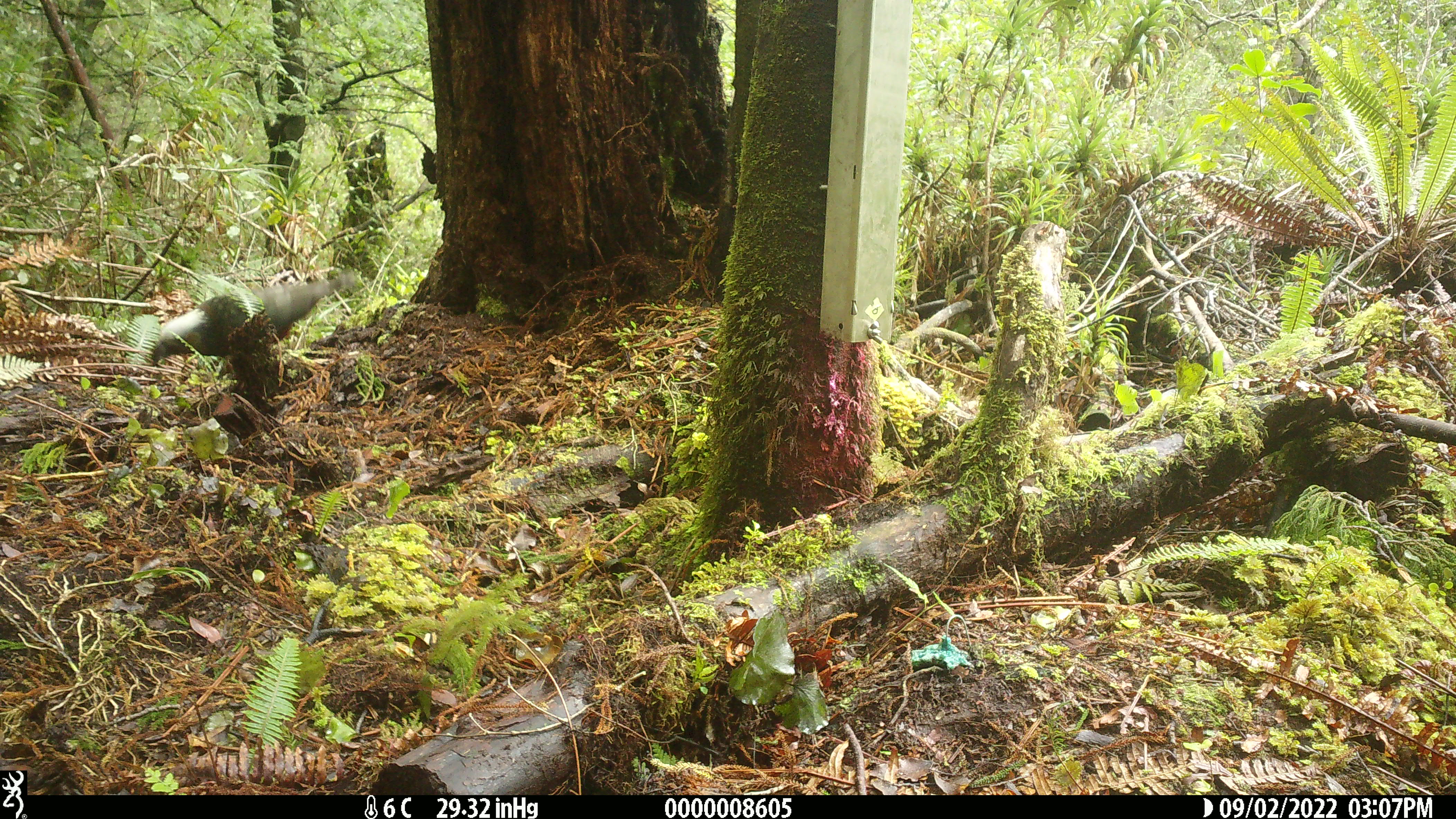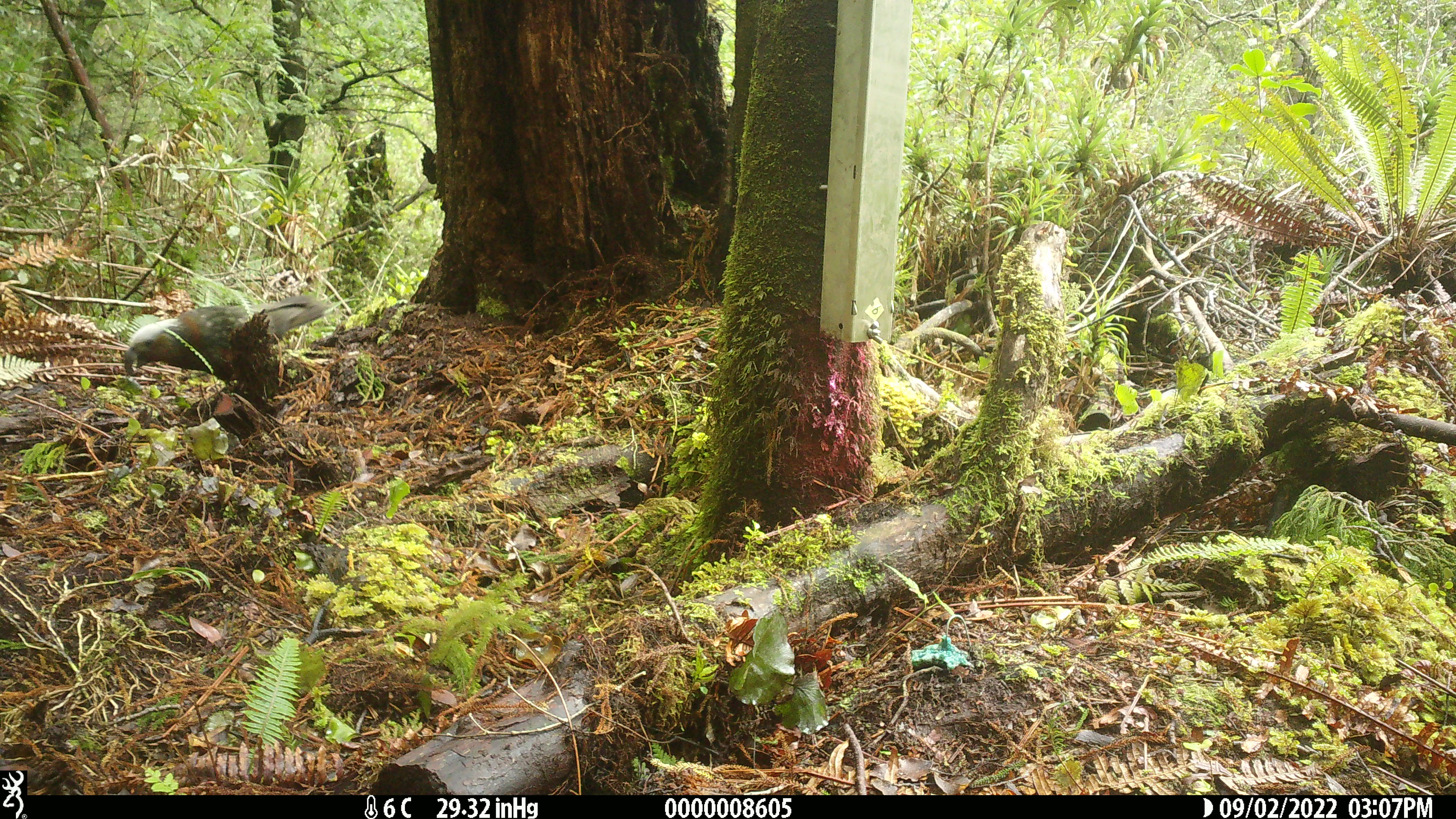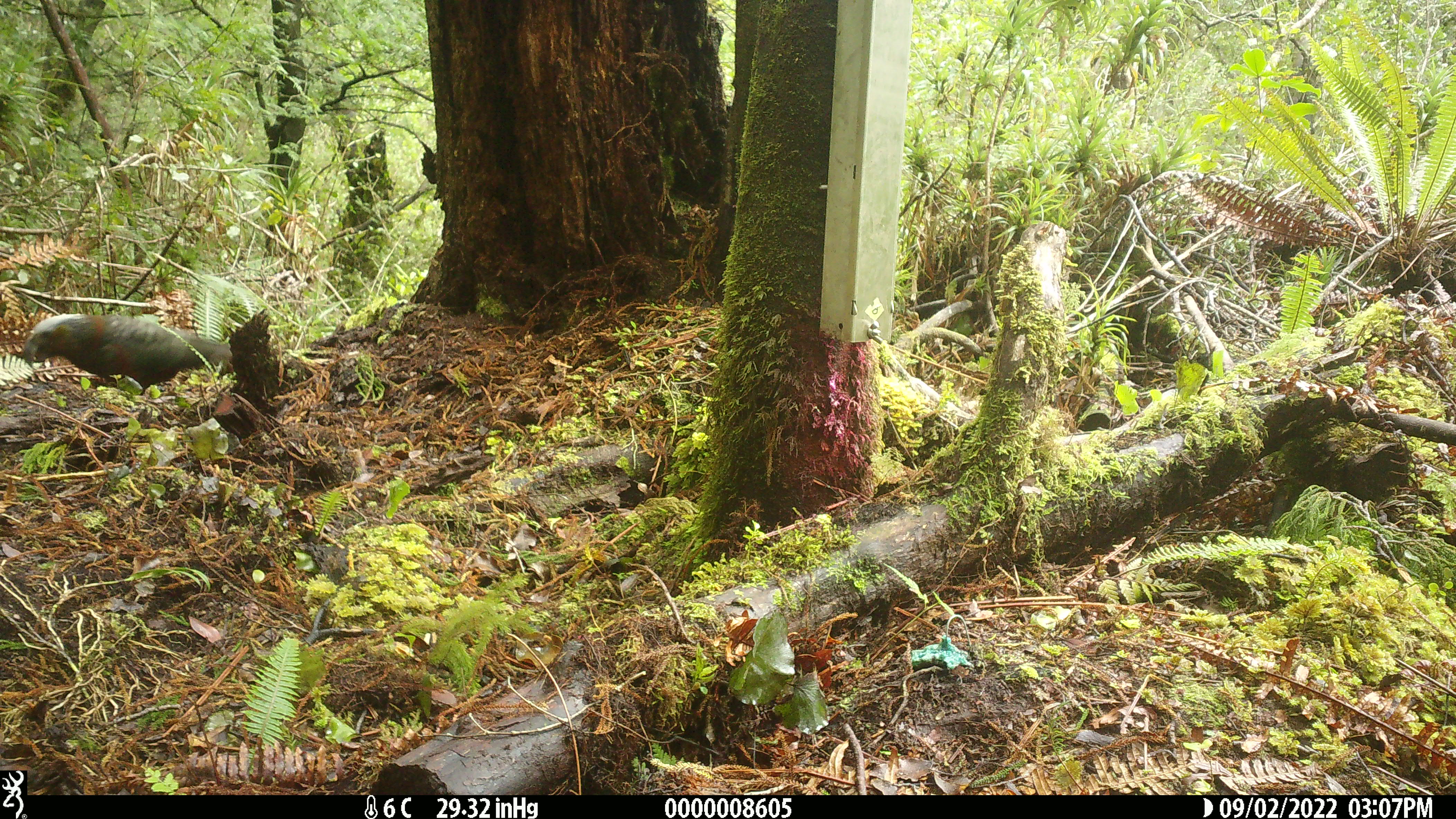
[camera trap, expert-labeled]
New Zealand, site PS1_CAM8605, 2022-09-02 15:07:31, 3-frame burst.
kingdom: Animalia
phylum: Chordata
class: Aves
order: Psittaciformes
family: Strigopidae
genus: Nestor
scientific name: Nestor meridionalis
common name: kaka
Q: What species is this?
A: Kaka (Nestor meridionalis).